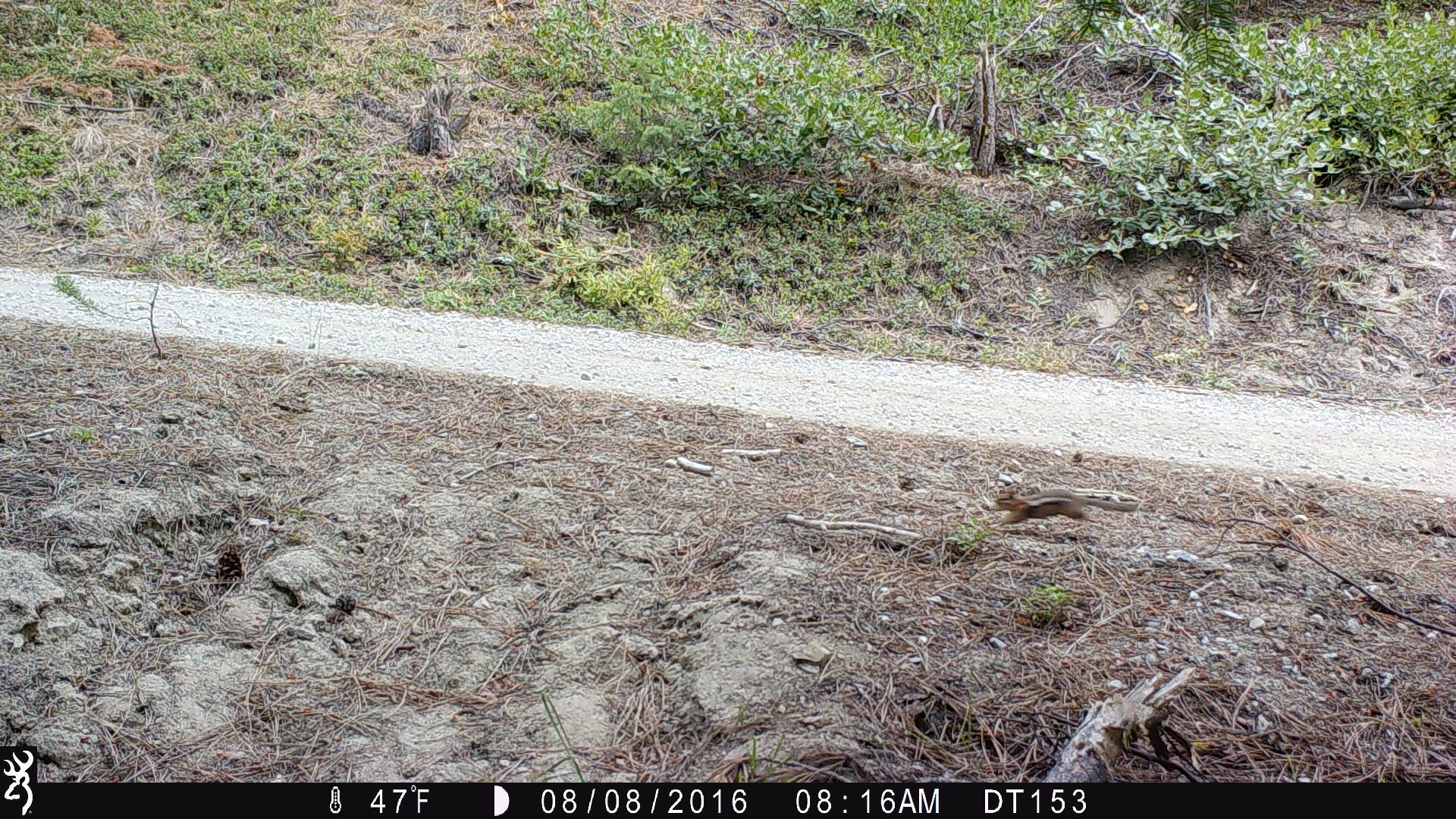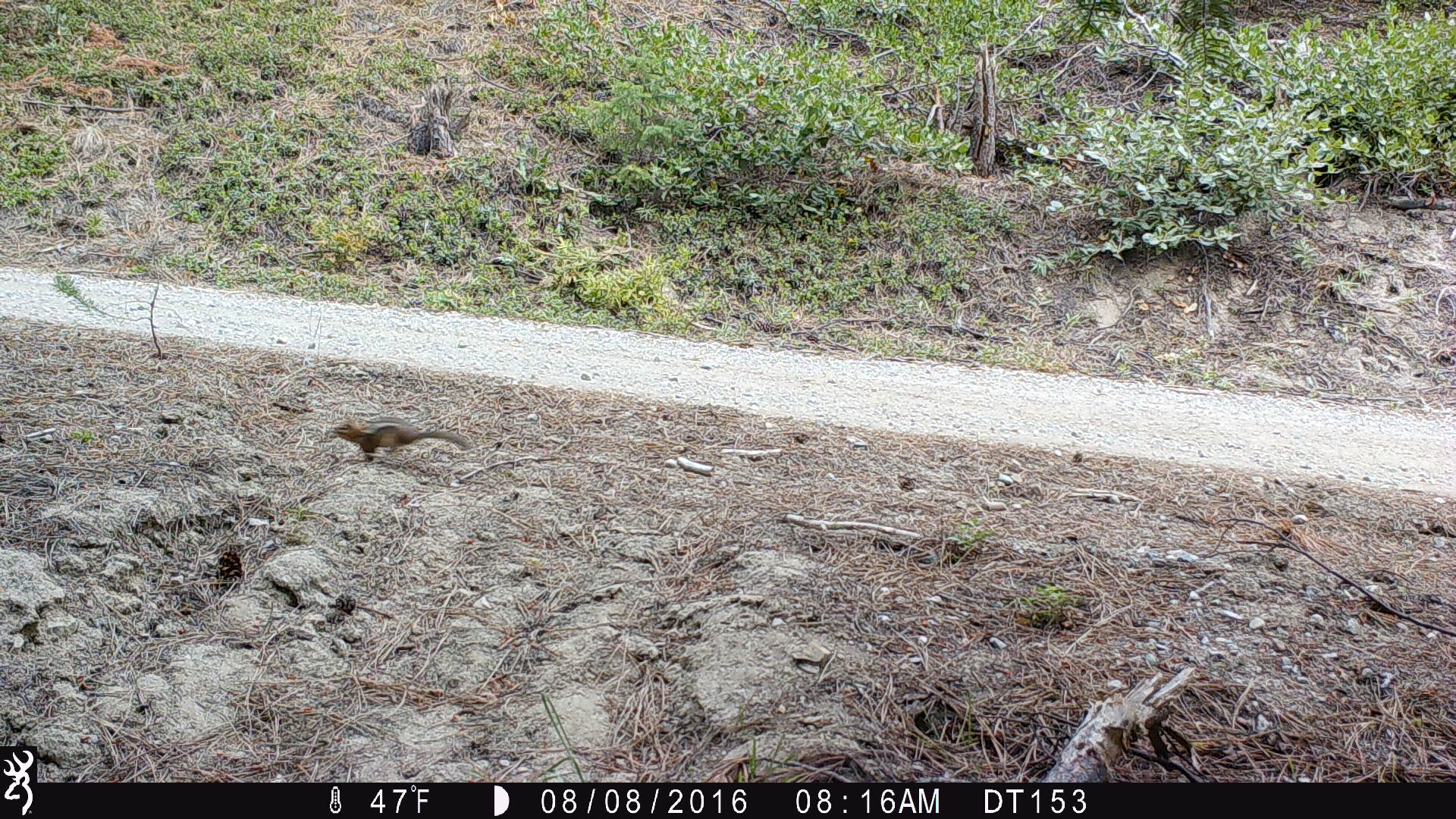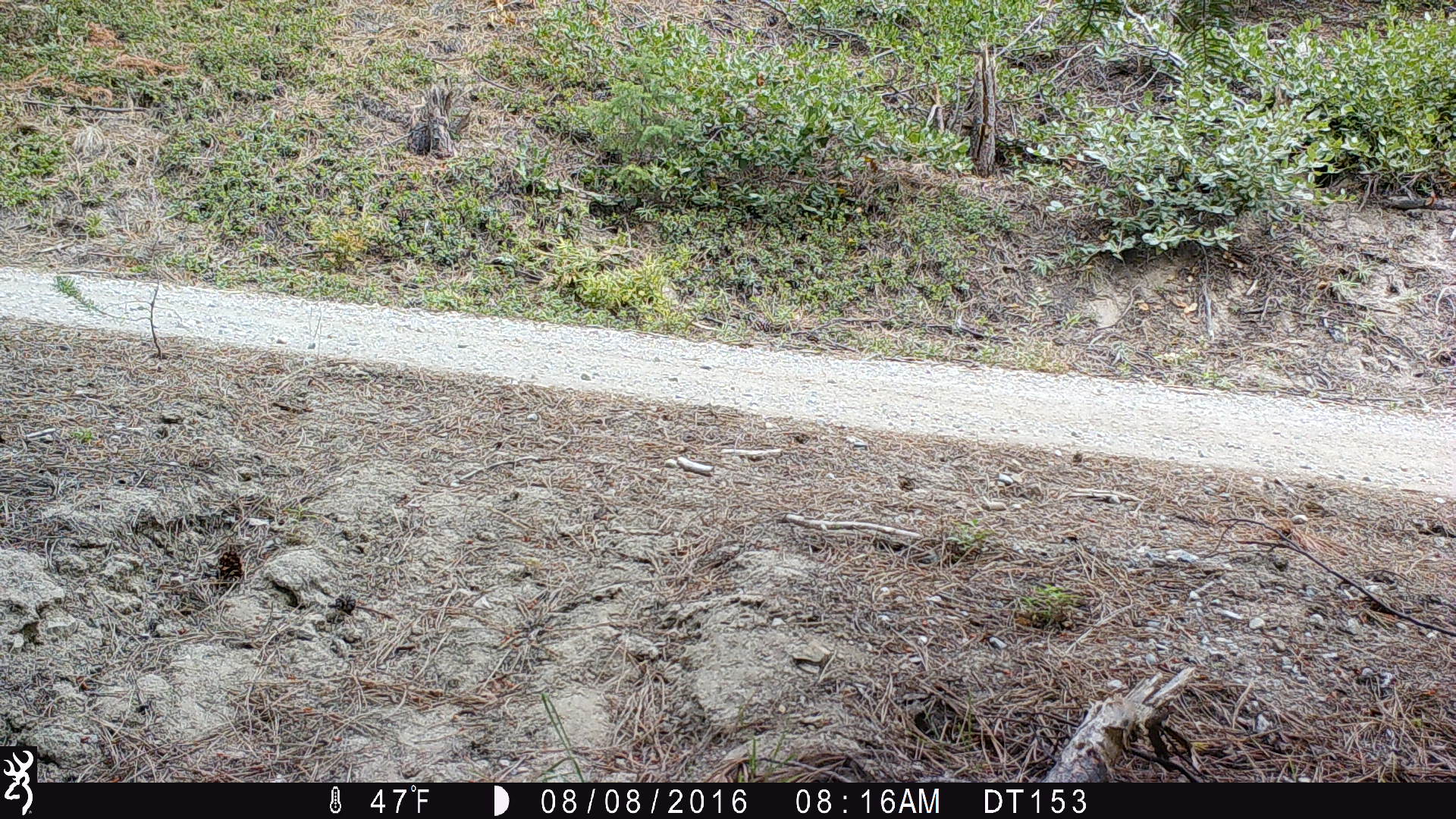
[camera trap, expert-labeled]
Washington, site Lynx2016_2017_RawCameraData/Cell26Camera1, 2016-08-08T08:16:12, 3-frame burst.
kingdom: Animalia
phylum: Chordata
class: Mammalia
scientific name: Mammalia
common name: small mammal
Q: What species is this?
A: Small mammal (Mammalia).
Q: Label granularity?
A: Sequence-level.